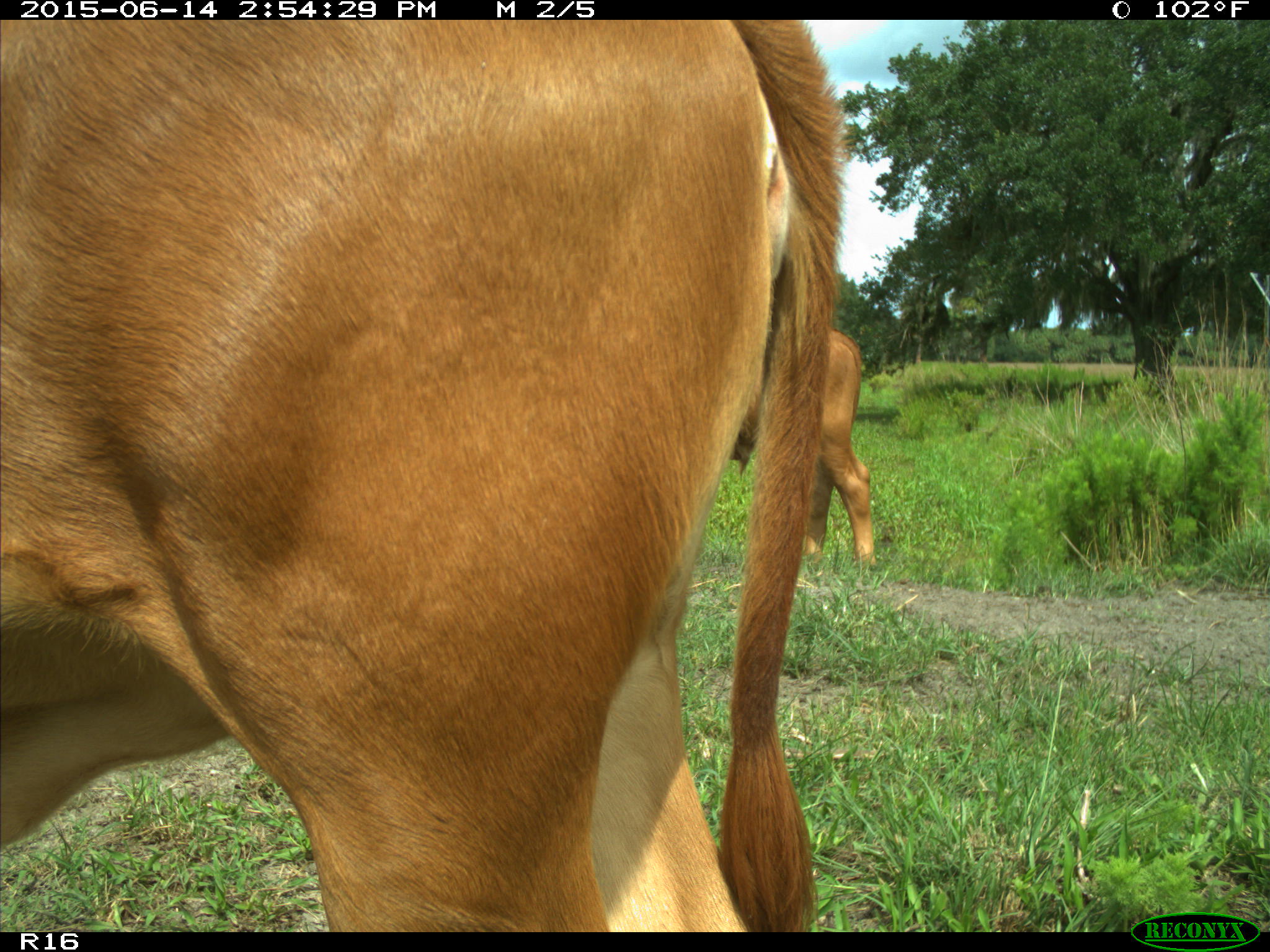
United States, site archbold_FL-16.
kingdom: Animalia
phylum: Chordata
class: Mammalia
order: Artiodactyla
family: Bovidae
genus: Bos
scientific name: Bos taurus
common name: domestic cow